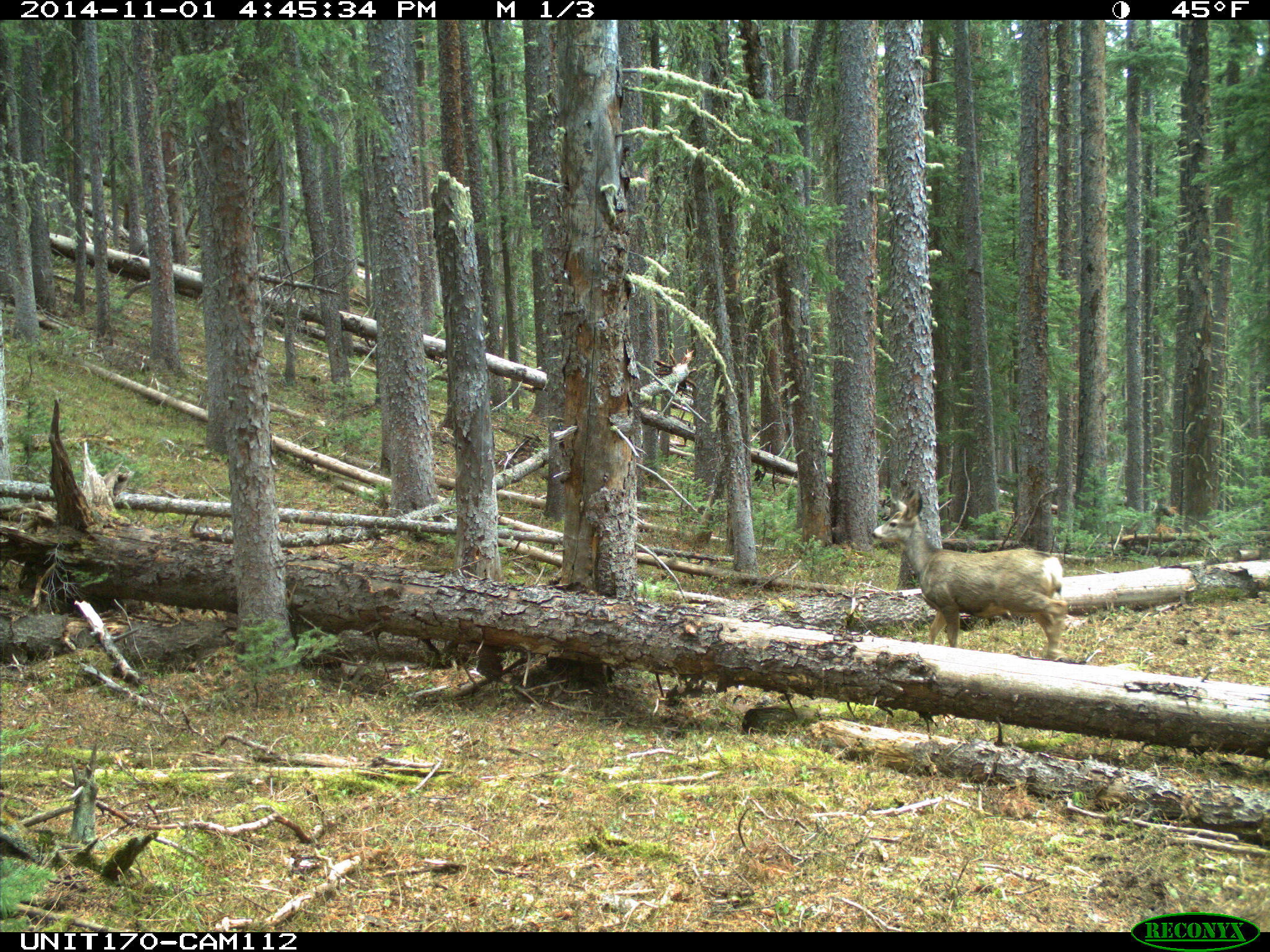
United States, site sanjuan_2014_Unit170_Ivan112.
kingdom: Animalia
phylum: Chordata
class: Mammalia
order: Artiodactyla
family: Cervidae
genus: Odocoileus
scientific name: Odocoileus hemionus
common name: mule deer